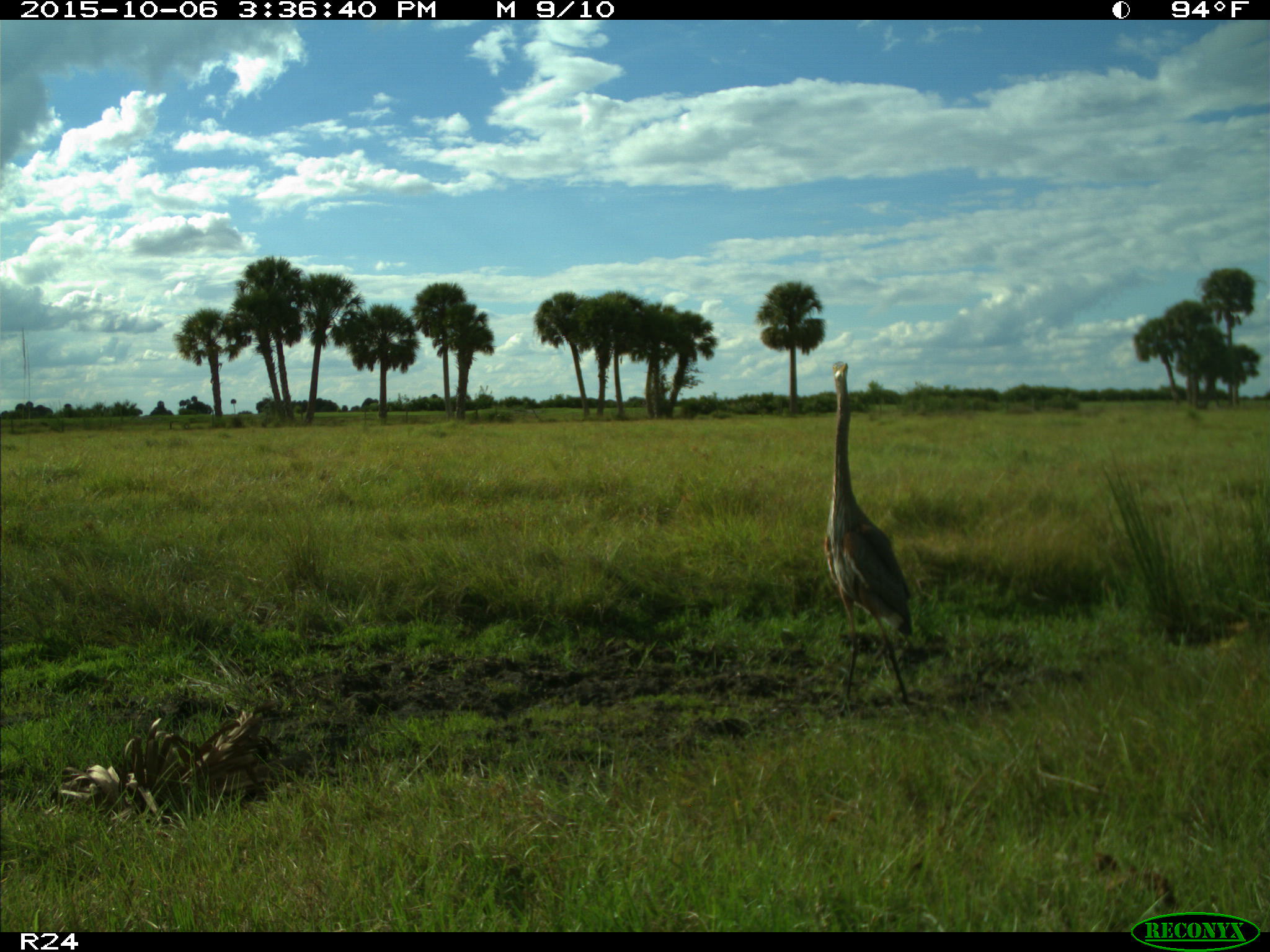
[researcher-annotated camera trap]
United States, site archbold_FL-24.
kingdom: Animalia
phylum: Chordata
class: Aves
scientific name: Aves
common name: birds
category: unidentified bird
Unidentified bird (birds) (Aves).